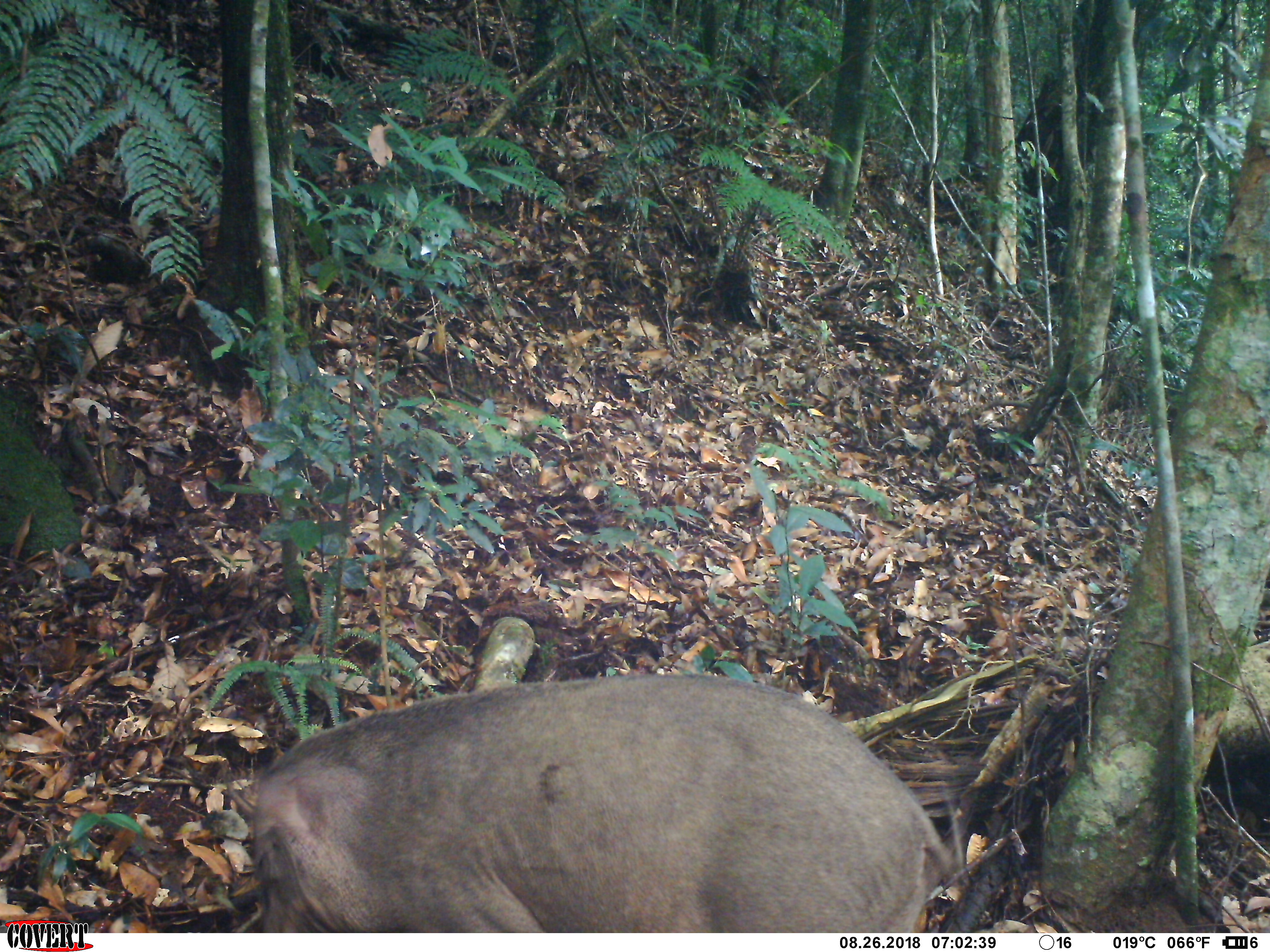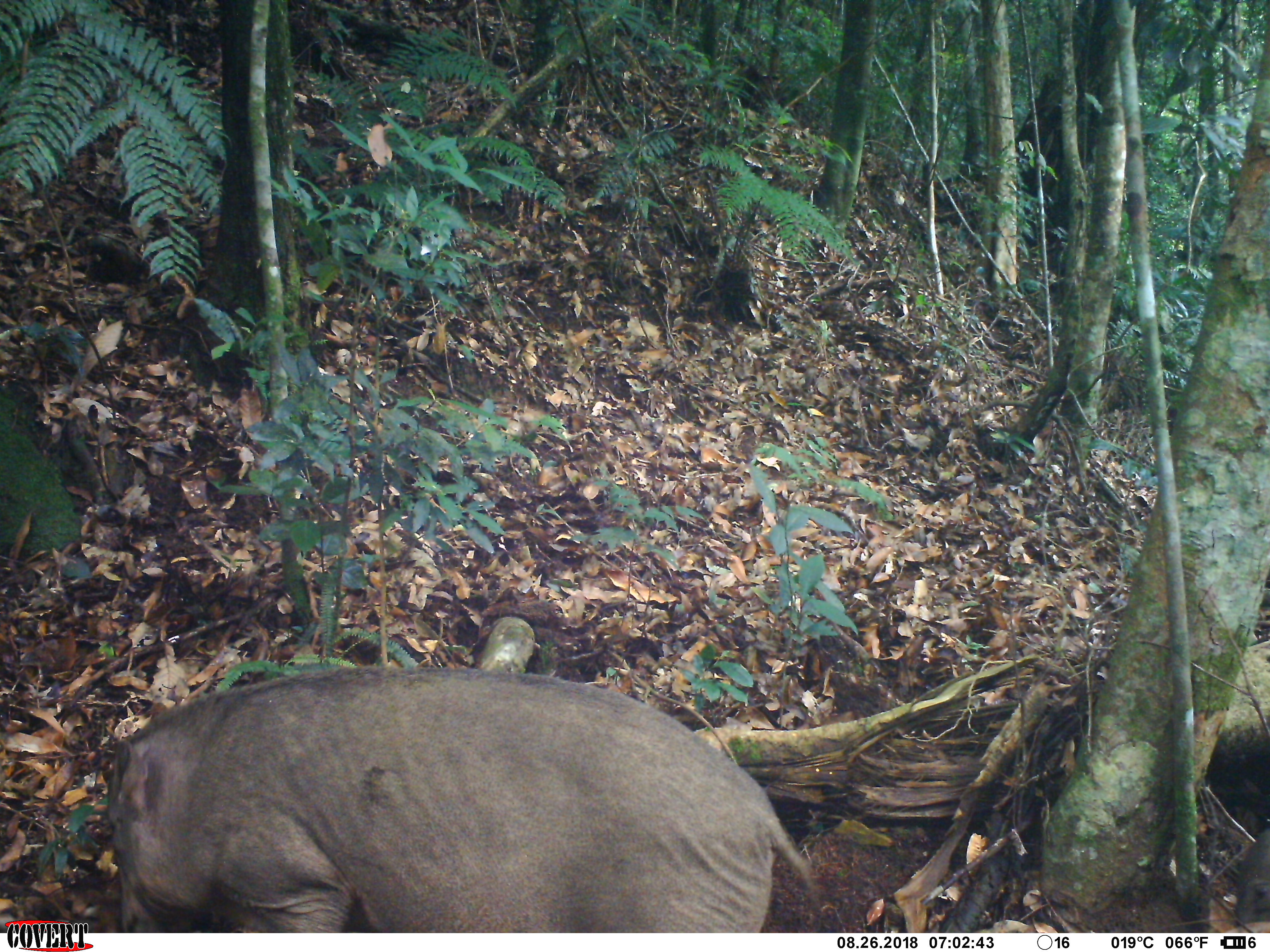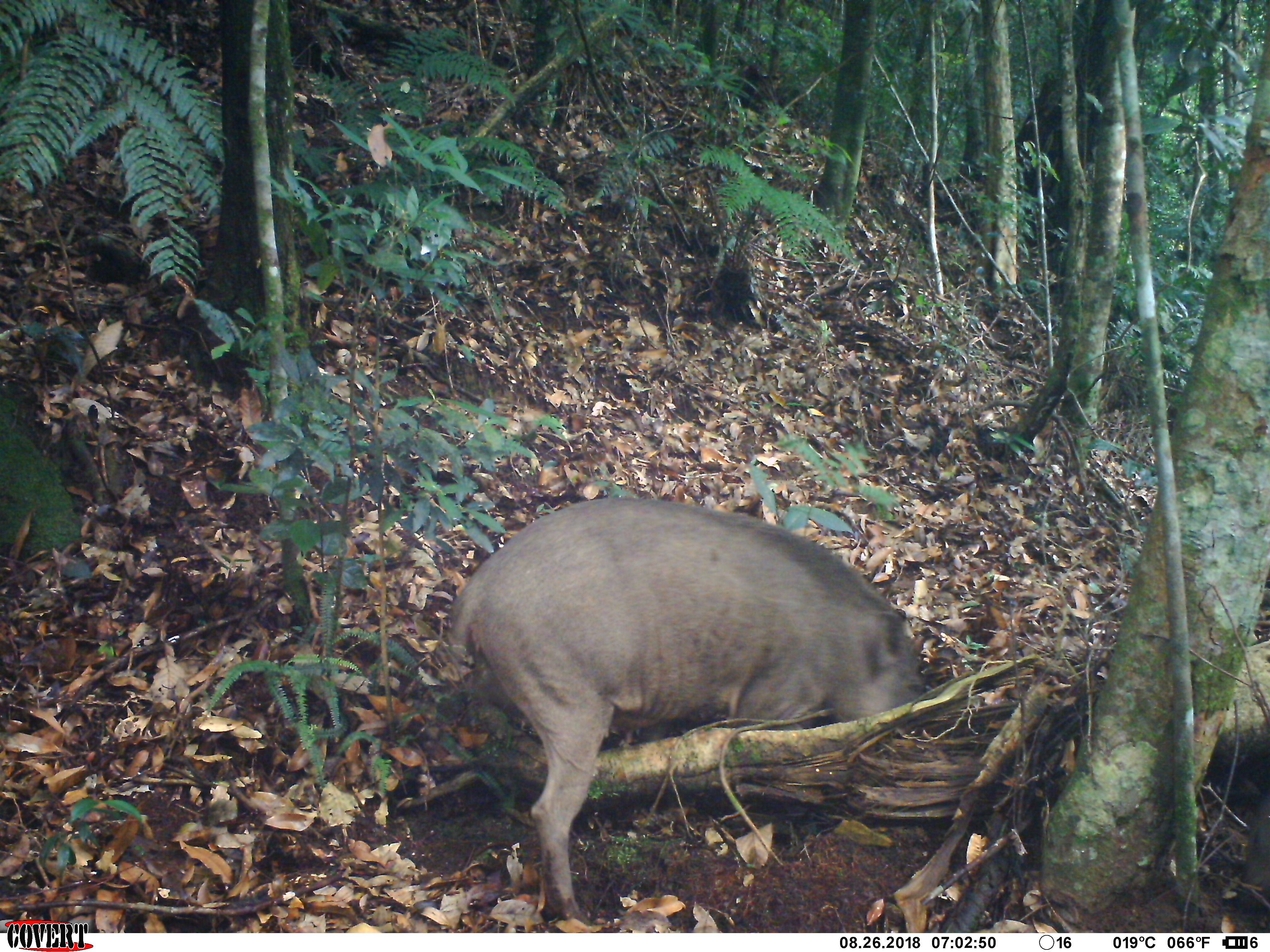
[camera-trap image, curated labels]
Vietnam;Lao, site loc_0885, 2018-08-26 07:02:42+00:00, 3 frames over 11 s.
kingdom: Animalia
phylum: Chordata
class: Mammalia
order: Artiodactyla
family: Suidae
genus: Sus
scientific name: Sus scrofa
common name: eurasian wild pig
Eurasian wild pig (Sus scrofa). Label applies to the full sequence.